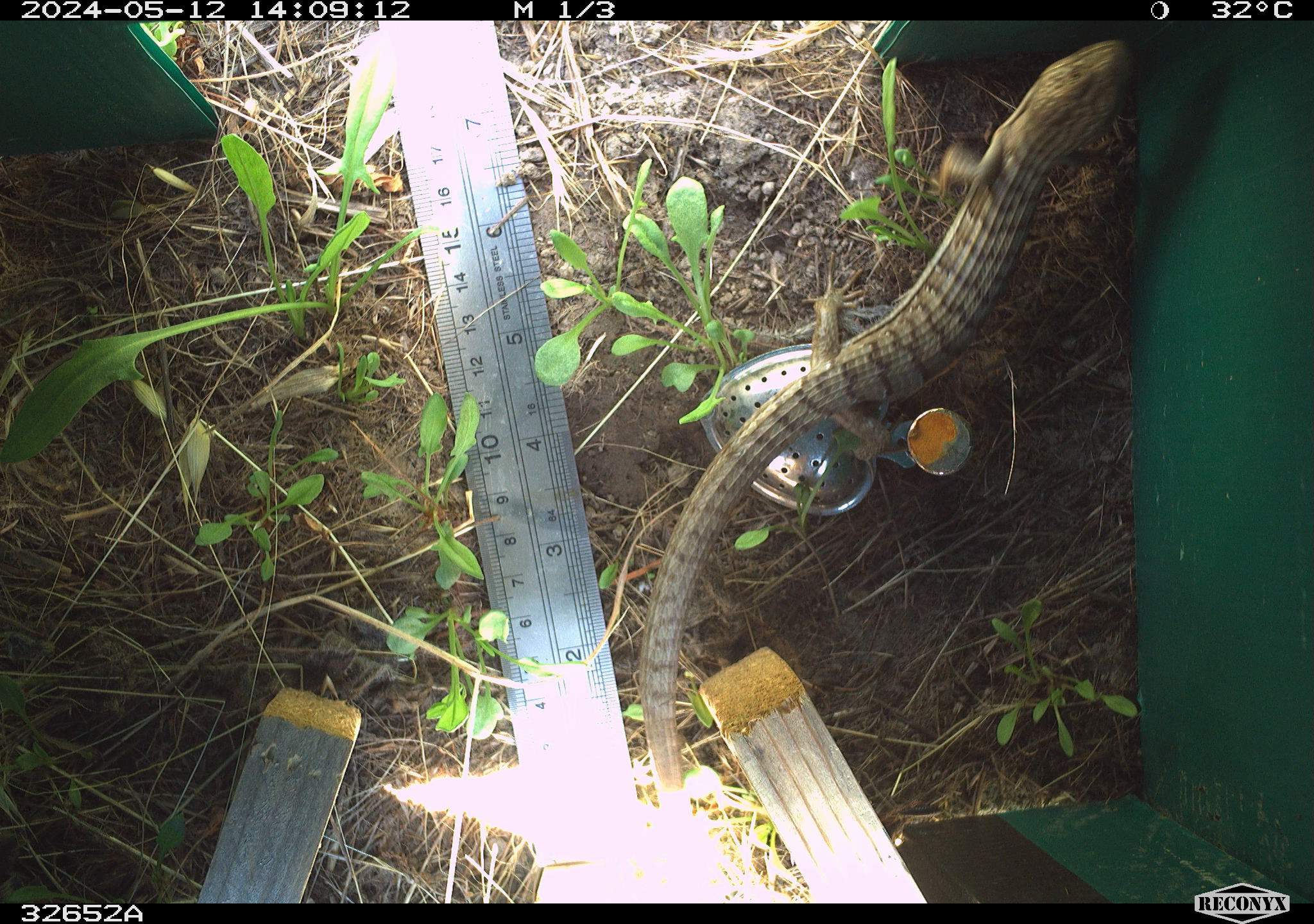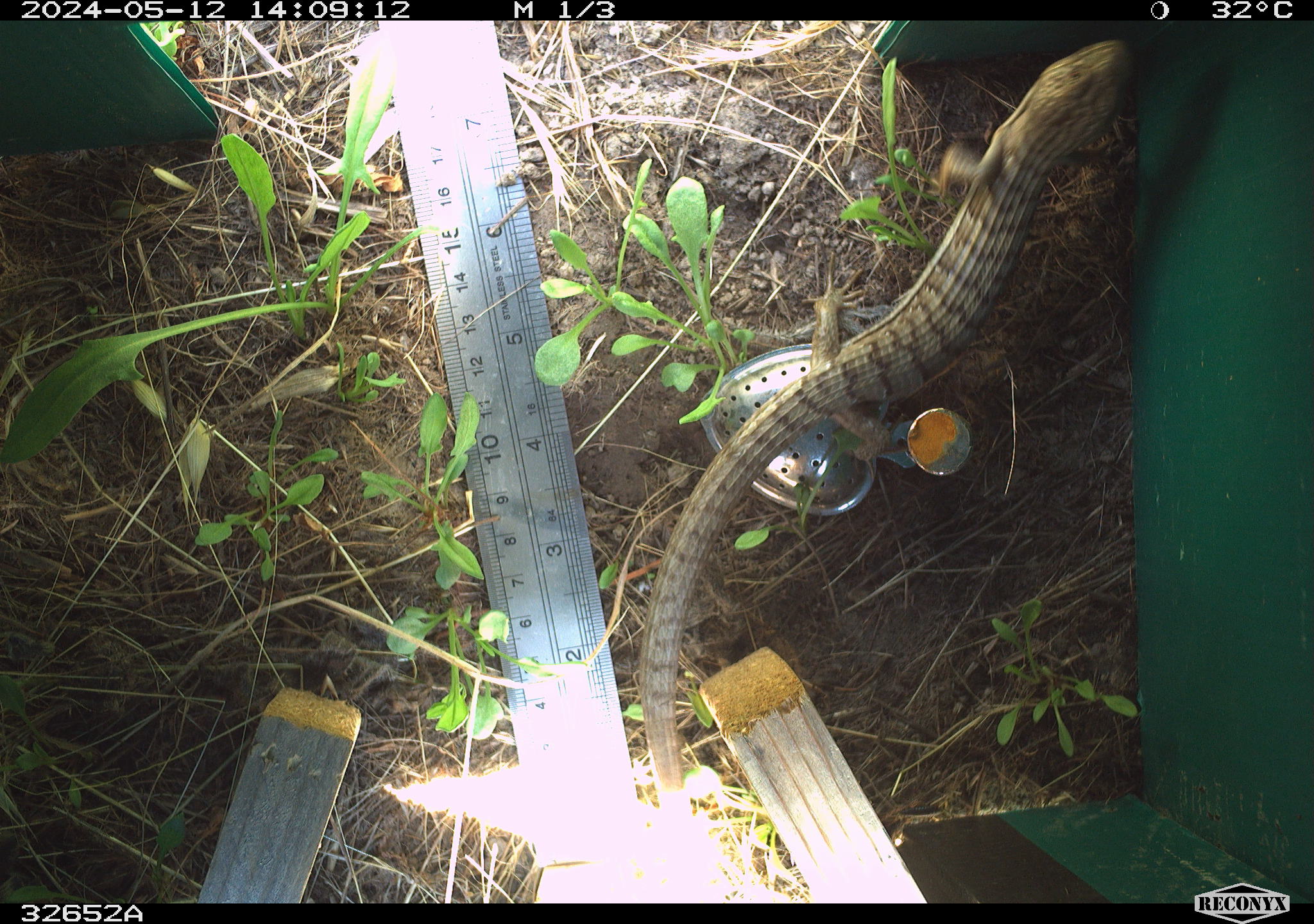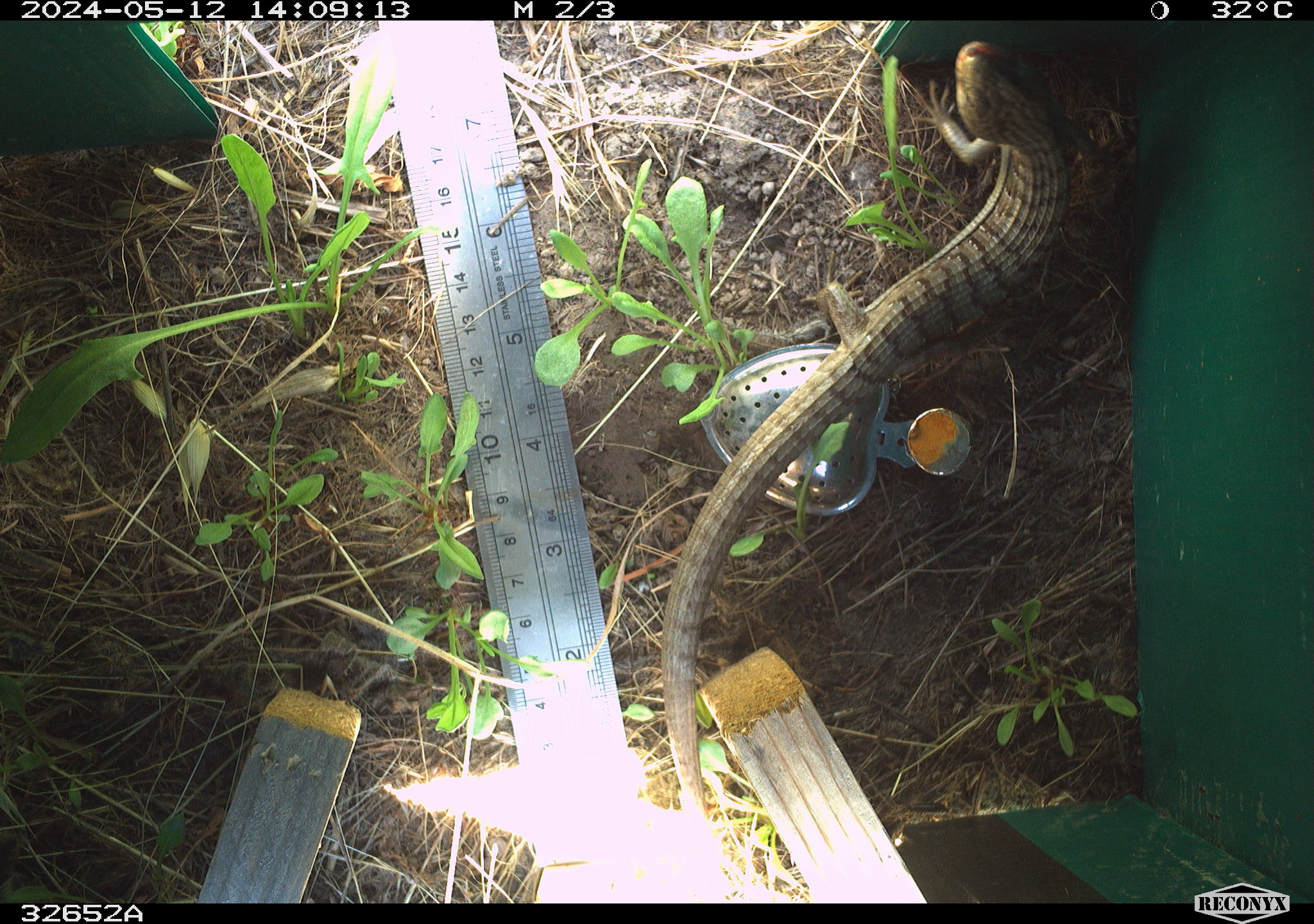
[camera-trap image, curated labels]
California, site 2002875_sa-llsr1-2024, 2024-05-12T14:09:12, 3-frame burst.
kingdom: Animalia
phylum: Chordata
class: Reptilia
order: Squamata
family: Anguidae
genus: Elgaria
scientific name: Elgaria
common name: alligator lizards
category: elgaria species